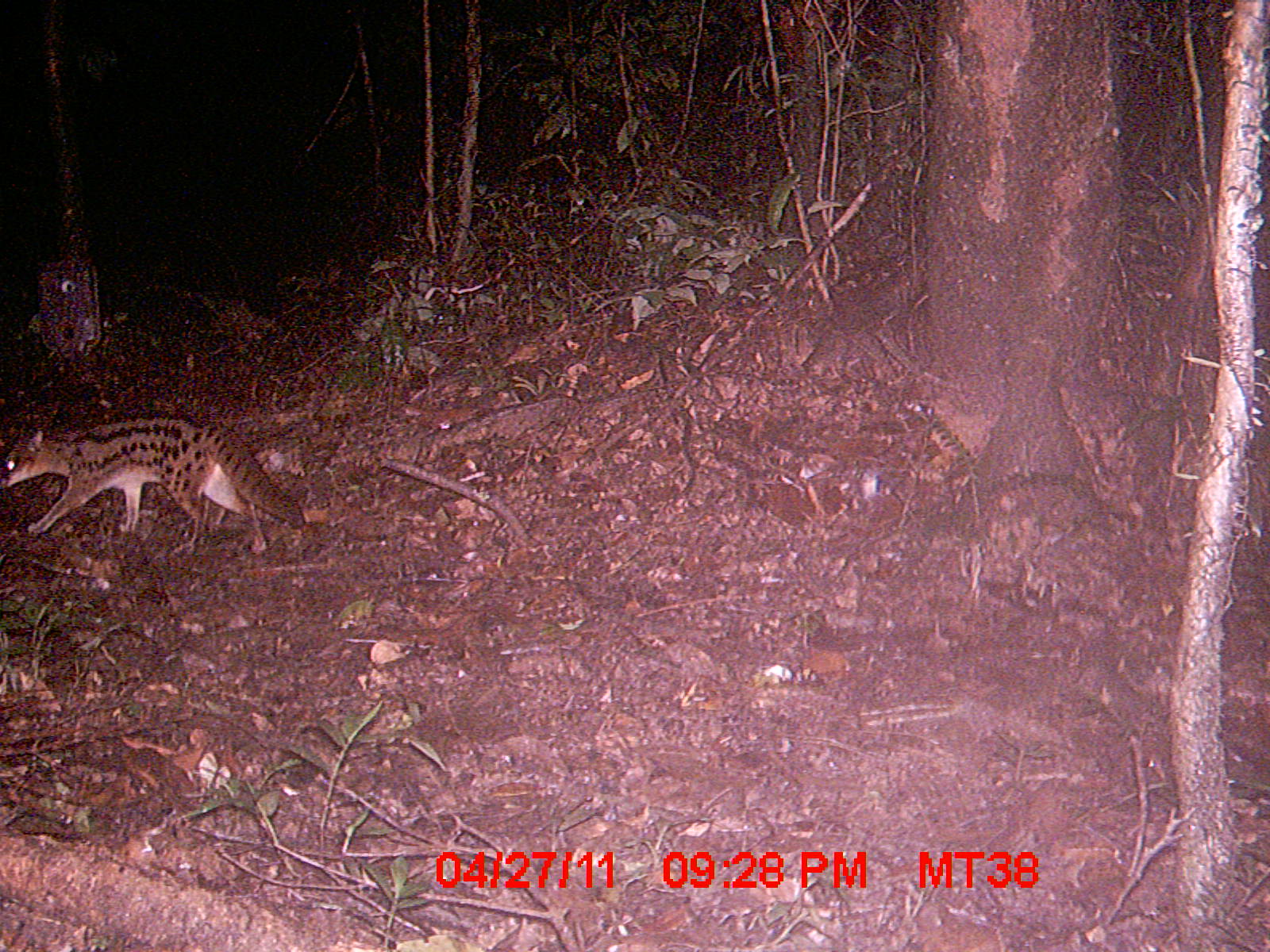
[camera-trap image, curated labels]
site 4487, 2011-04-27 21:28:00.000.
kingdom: Animalia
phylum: Chordata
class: Mammalia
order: Carnivora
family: Eupleridae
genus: Fossa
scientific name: Fossa fossana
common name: fanaloka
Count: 1.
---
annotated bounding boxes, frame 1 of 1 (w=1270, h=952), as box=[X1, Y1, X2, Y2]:
fossa fossana: box=[2, 415, 308, 557]